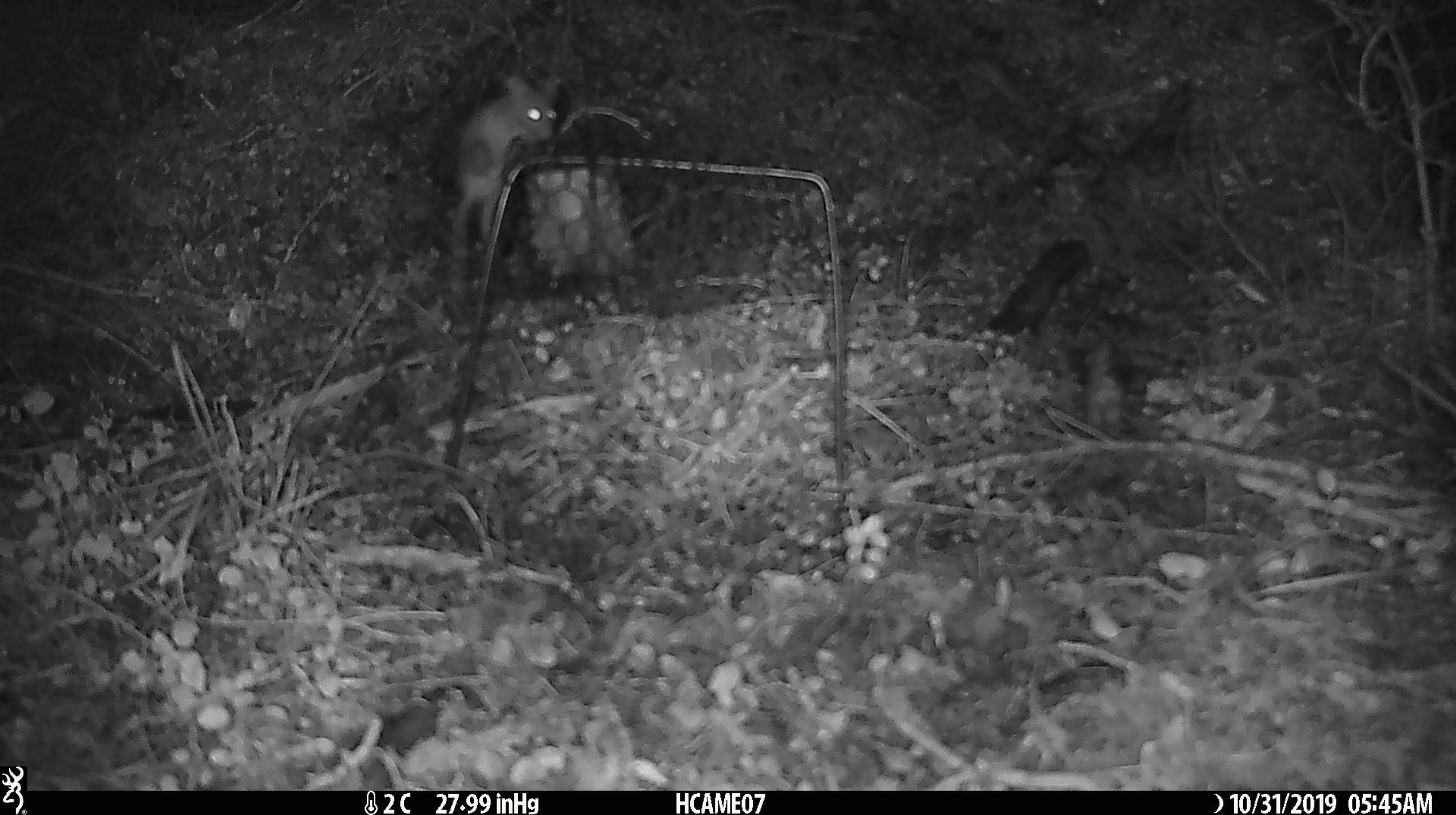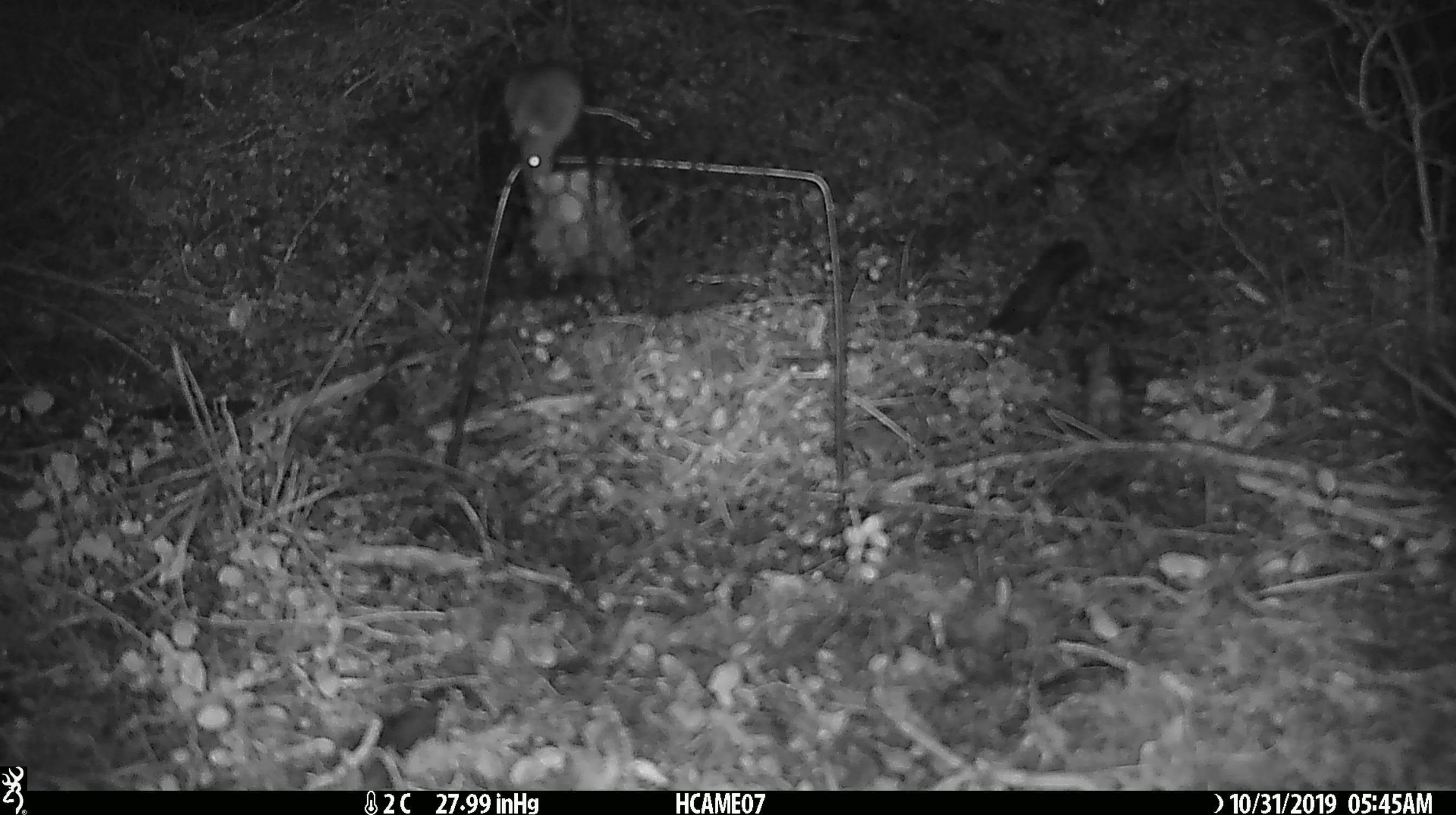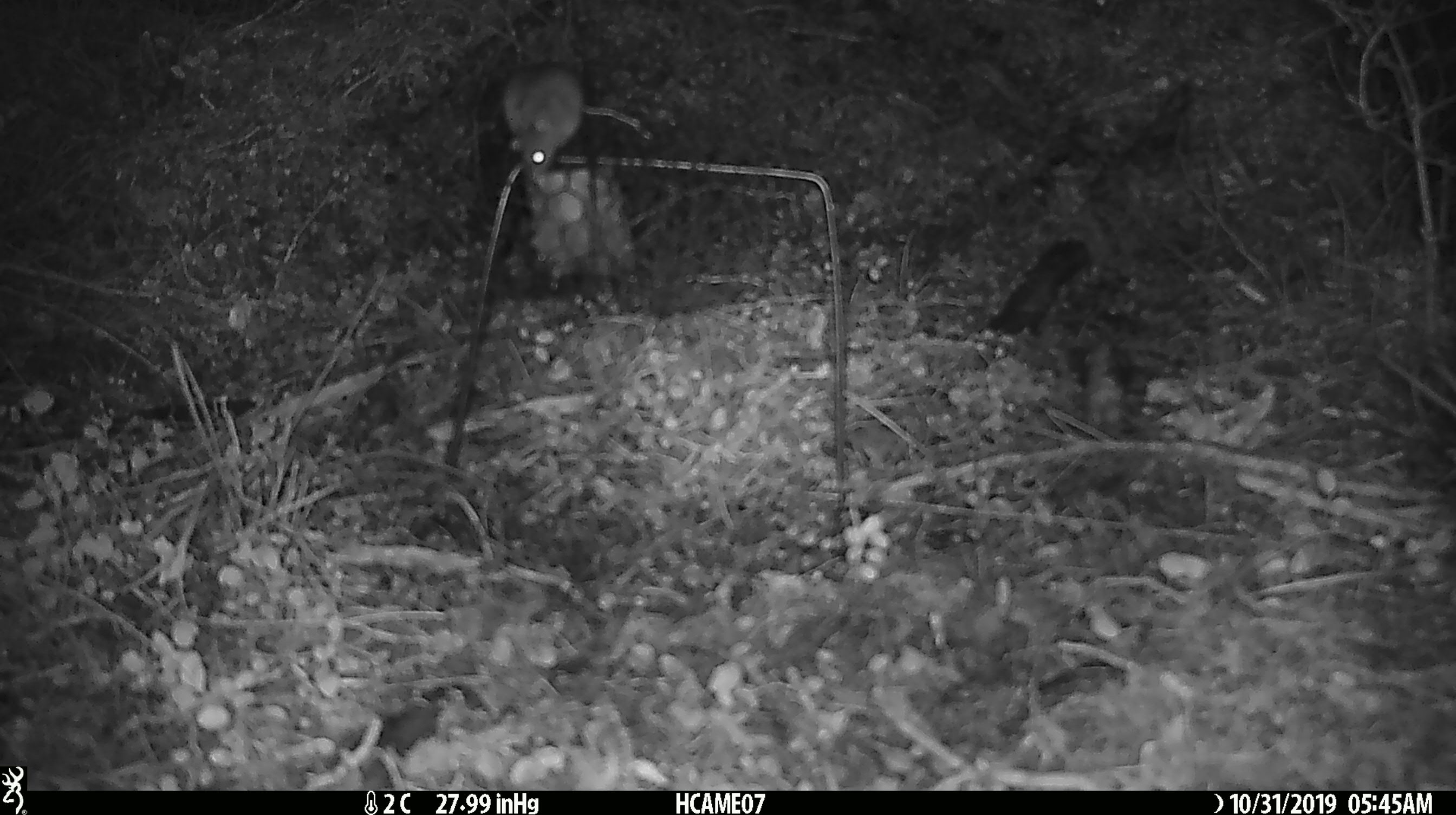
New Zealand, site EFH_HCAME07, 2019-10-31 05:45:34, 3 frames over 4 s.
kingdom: Animalia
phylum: Chordata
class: Mammalia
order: Rodentia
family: Muridae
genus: Mus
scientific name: Mus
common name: mouse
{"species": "mouse (Mus)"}